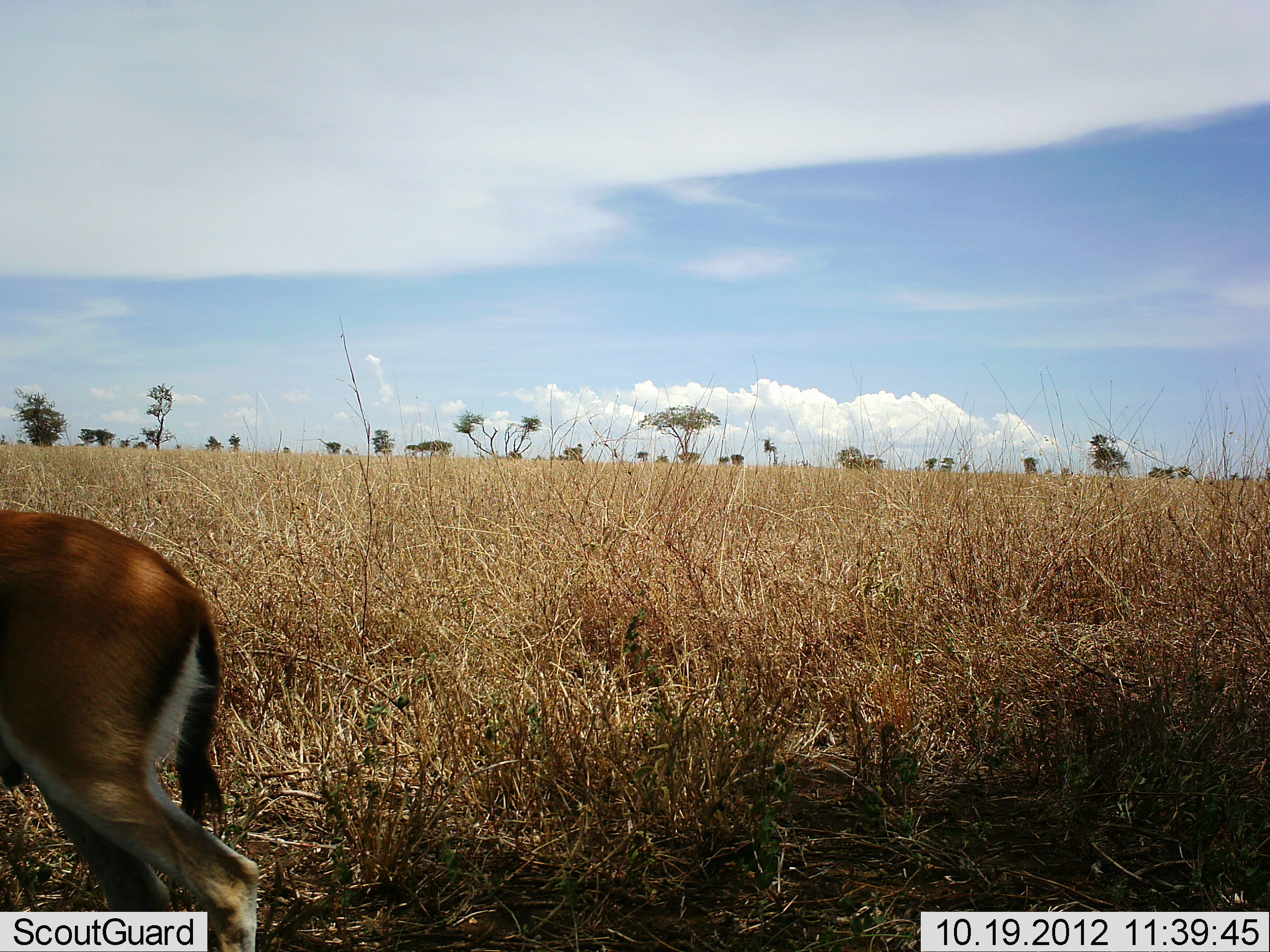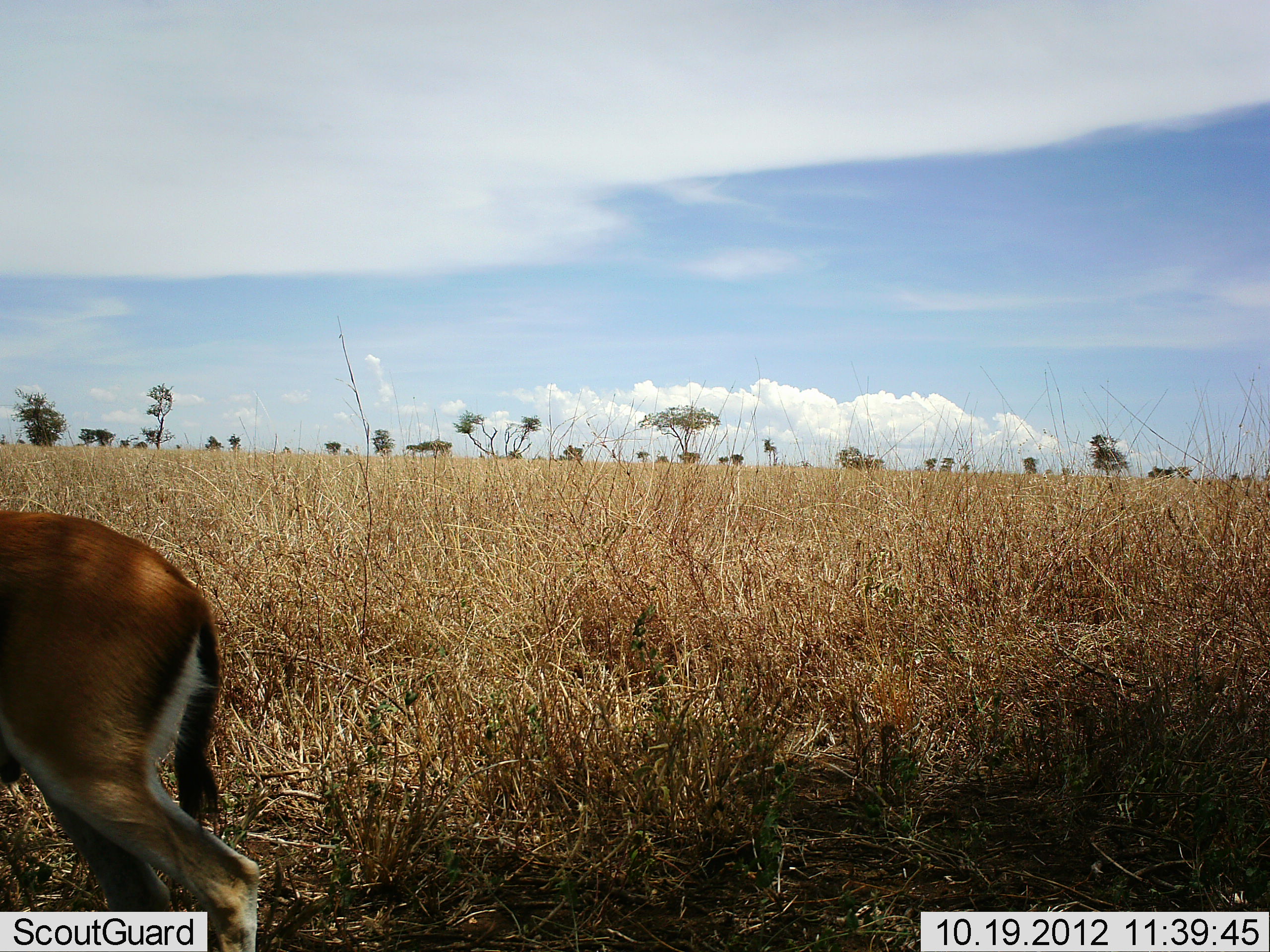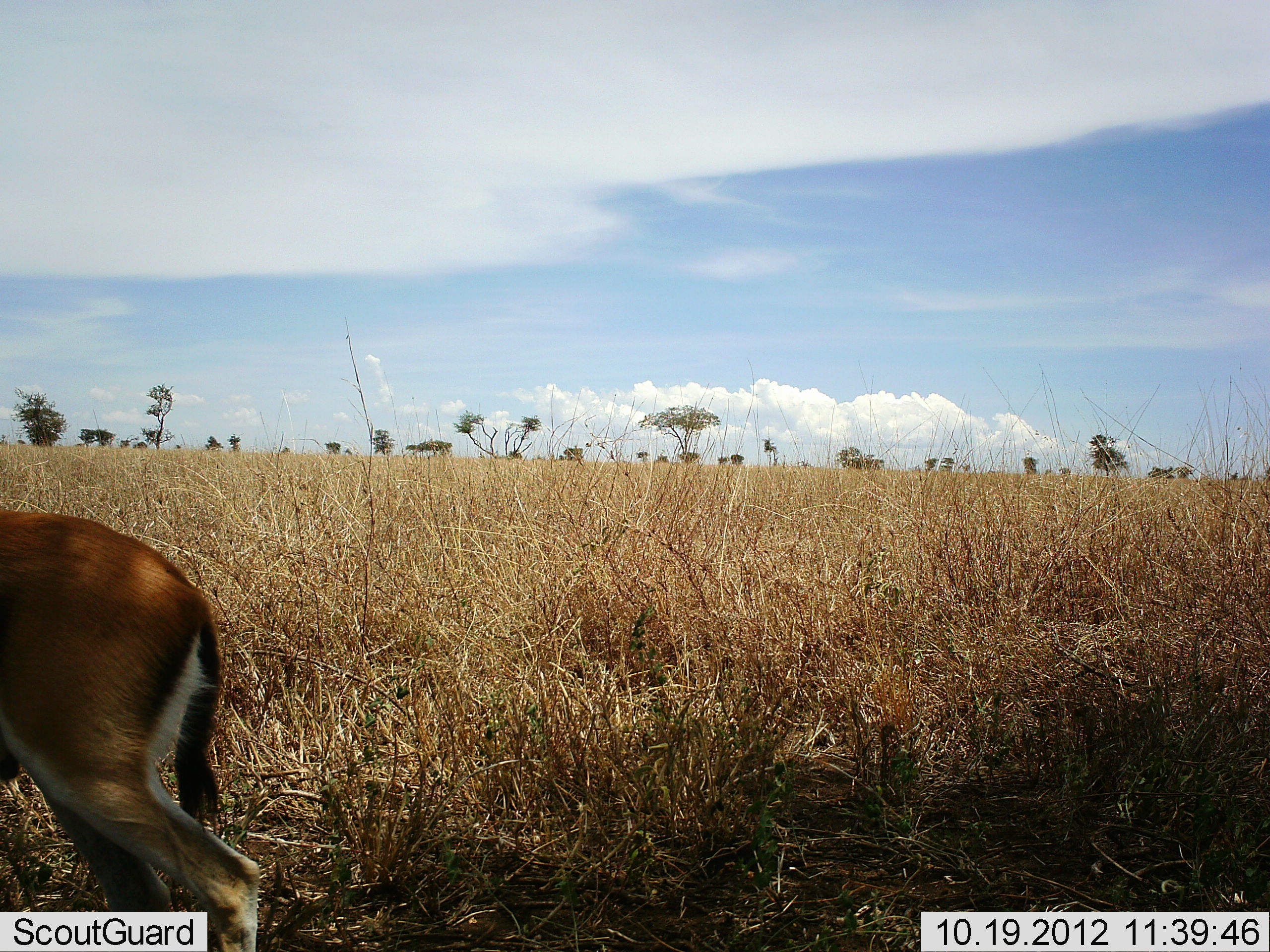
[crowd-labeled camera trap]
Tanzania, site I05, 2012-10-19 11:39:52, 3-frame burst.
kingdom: Animalia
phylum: Chordata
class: Mammalia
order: Artiodactyla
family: Bovidae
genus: Eudorcas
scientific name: Eudorcas thomsonii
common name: thomson's gazelle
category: gazellethomsons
Gazellethomsons (thomson's gazelle) (Eudorcas thomsonii), count 1. Behavior (volunteer vote fractions): standing 80%, resting 0%, moving 20%, interacting 0%. Young present (vote fraction): 0%. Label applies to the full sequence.